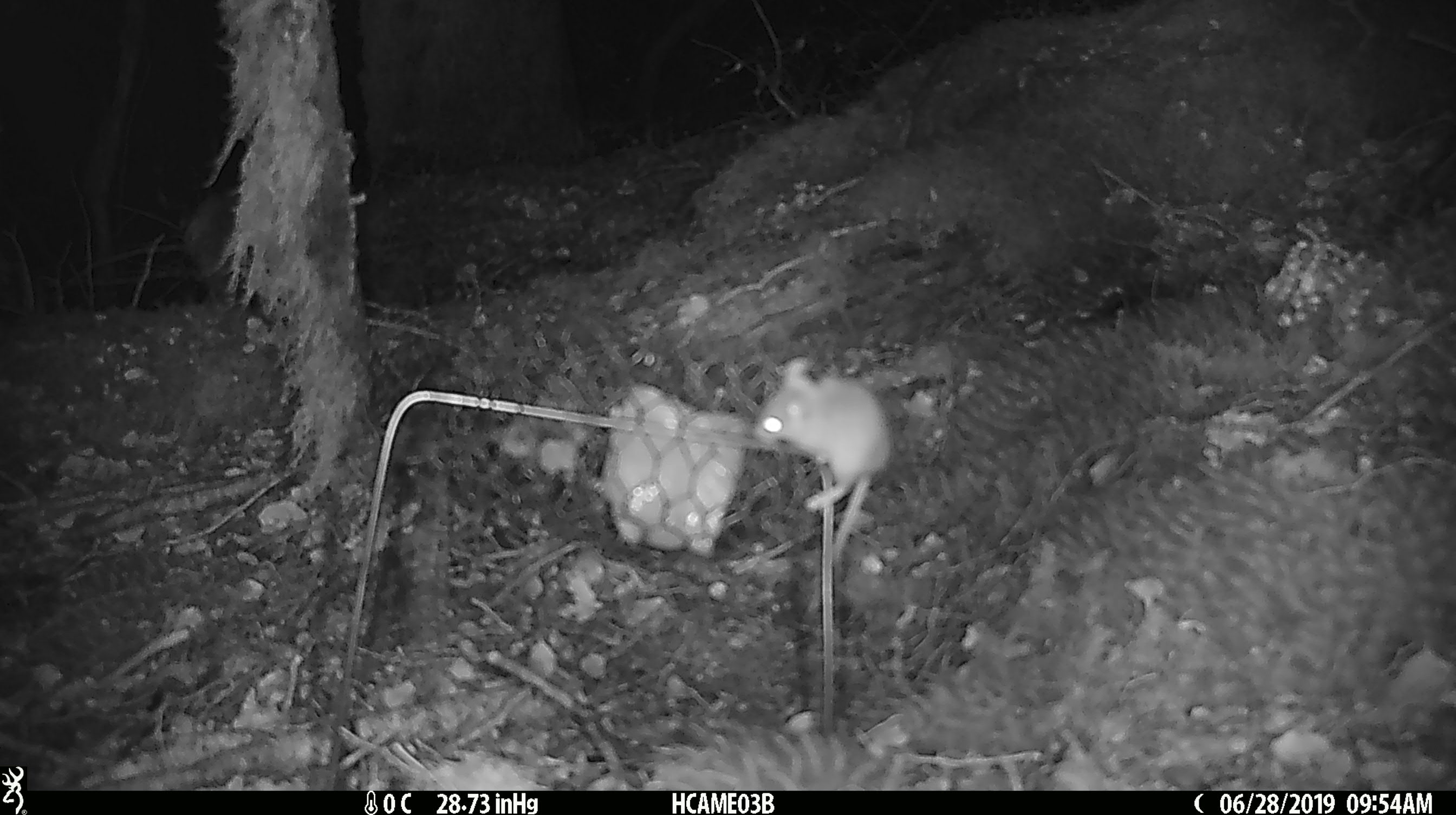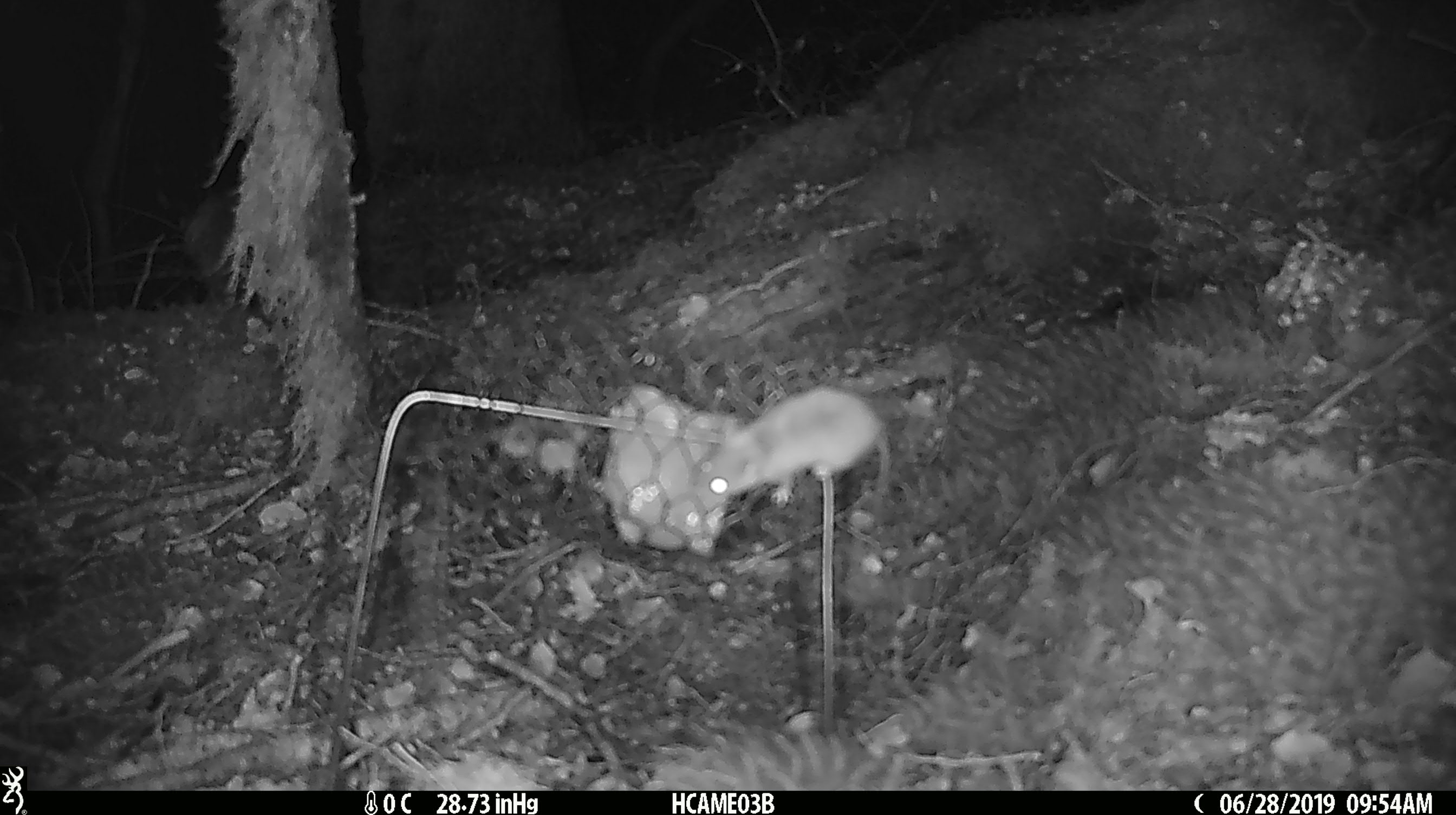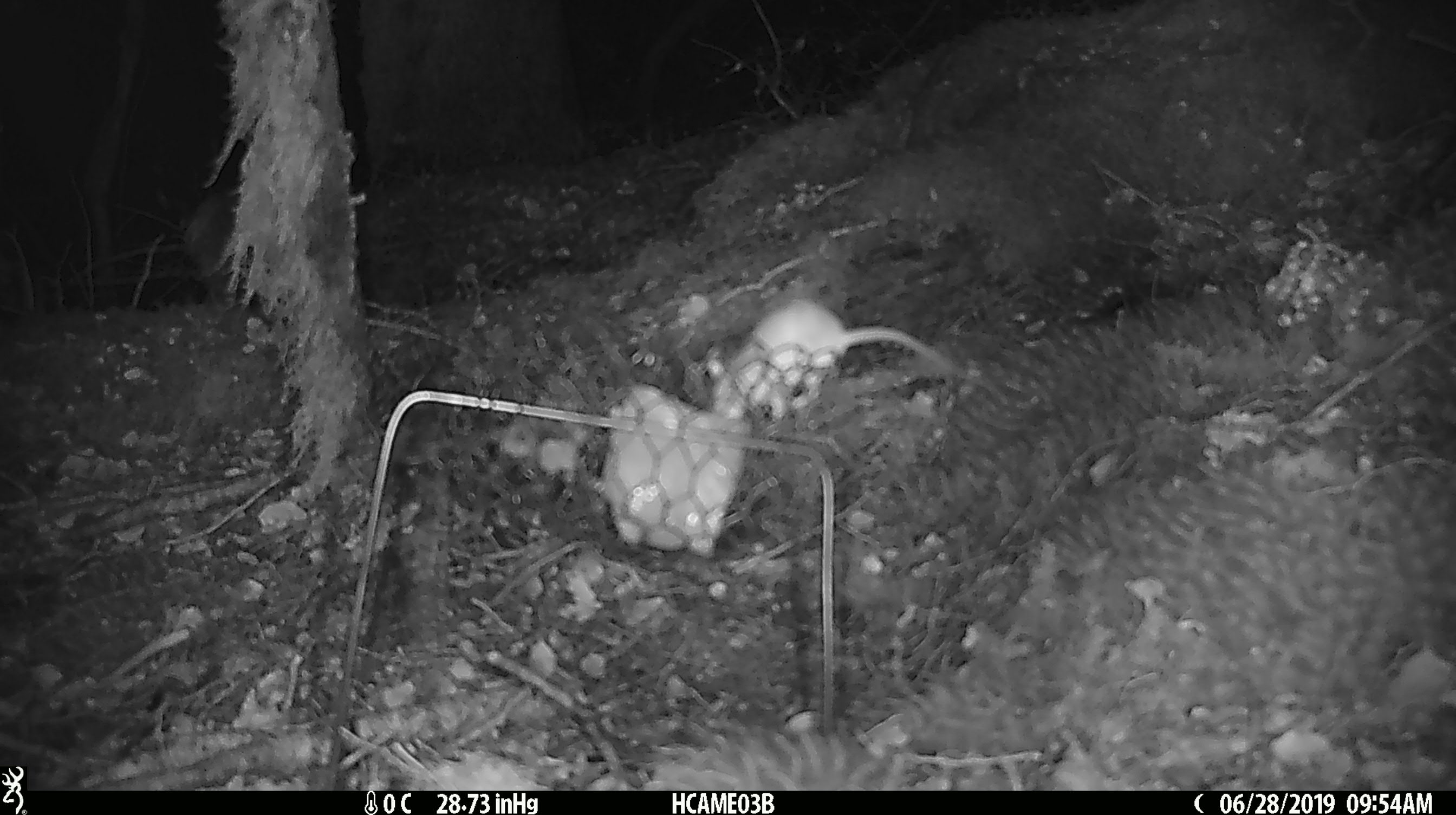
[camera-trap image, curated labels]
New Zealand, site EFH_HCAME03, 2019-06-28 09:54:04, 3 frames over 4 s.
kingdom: Animalia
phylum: Chordata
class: Mammalia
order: Rodentia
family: Muridae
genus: Mus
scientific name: Mus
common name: mouse